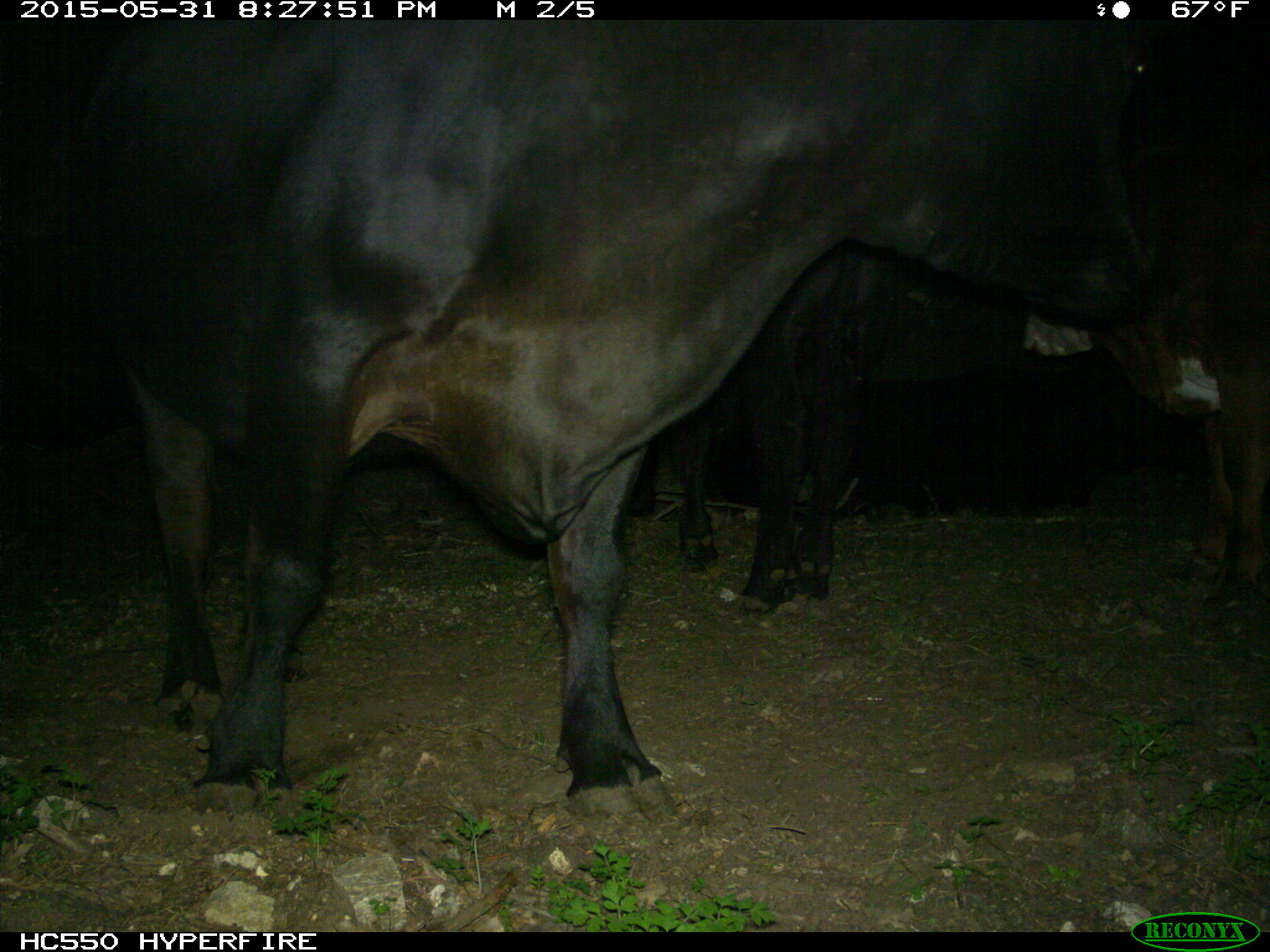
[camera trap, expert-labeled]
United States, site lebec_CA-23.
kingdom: Animalia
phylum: Chordata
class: Mammalia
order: Artiodactyla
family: Bovidae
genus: Bos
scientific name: Bos taurus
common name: domestic cow